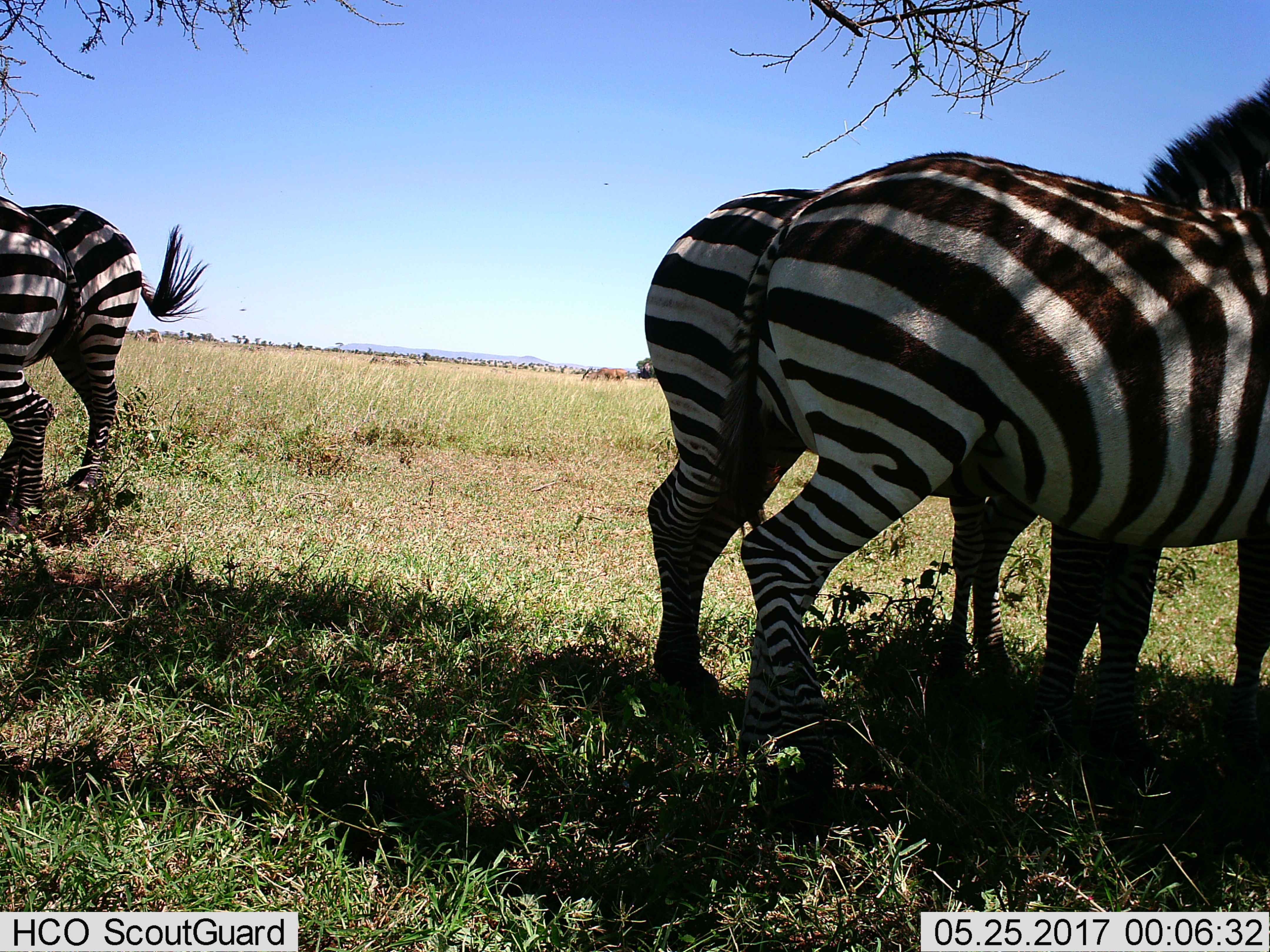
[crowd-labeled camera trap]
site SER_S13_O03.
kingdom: Animalia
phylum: Chordata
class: Mammalia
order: Perissodactyla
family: Equidae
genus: Equus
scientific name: Equus quagga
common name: plains zebra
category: zebraplains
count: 4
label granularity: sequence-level